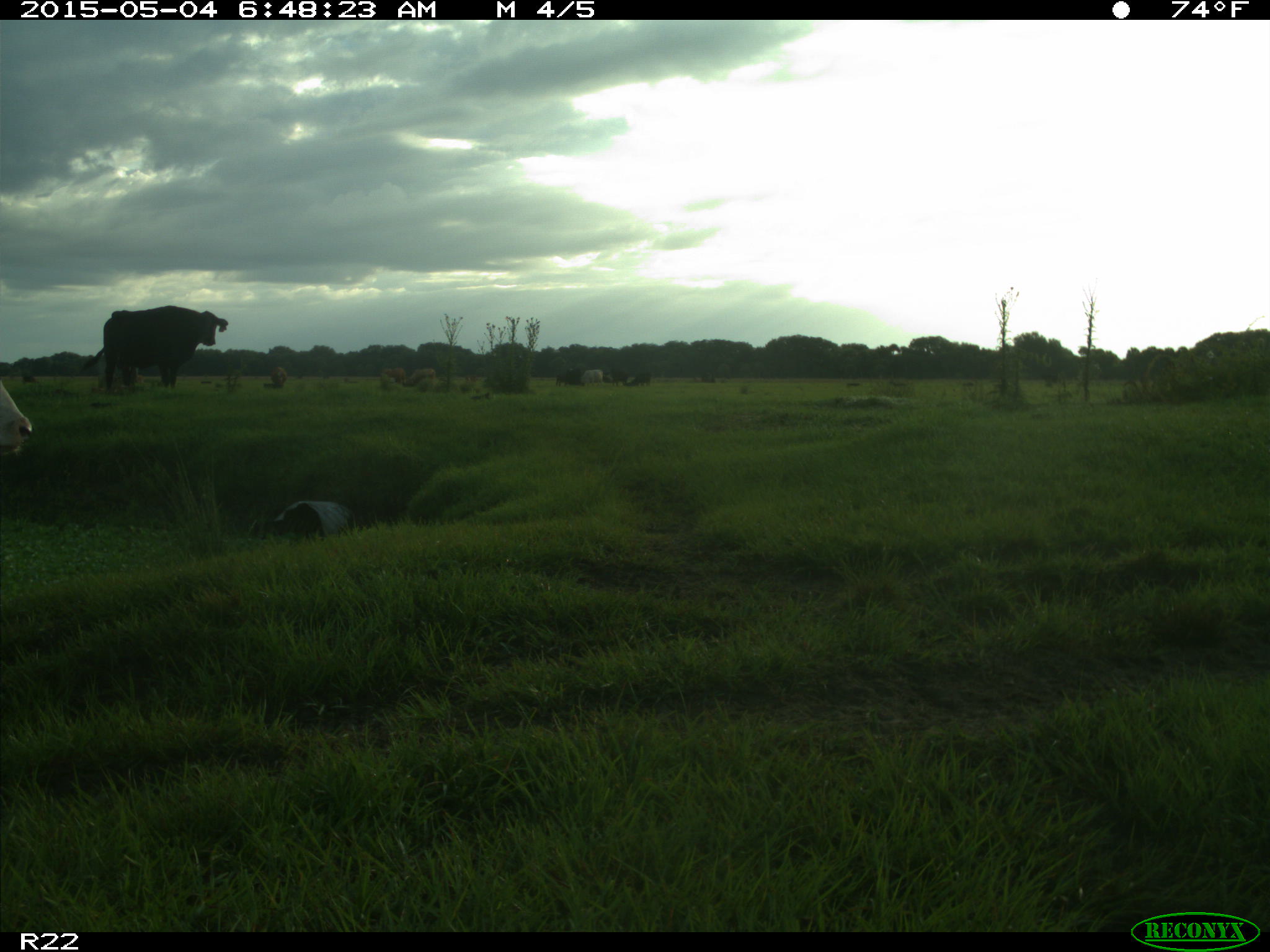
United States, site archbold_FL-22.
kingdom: Animalia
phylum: Chordata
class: Mammalia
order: Artiodactyla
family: Bovidae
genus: Bos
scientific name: Bos taurus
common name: domestic cow